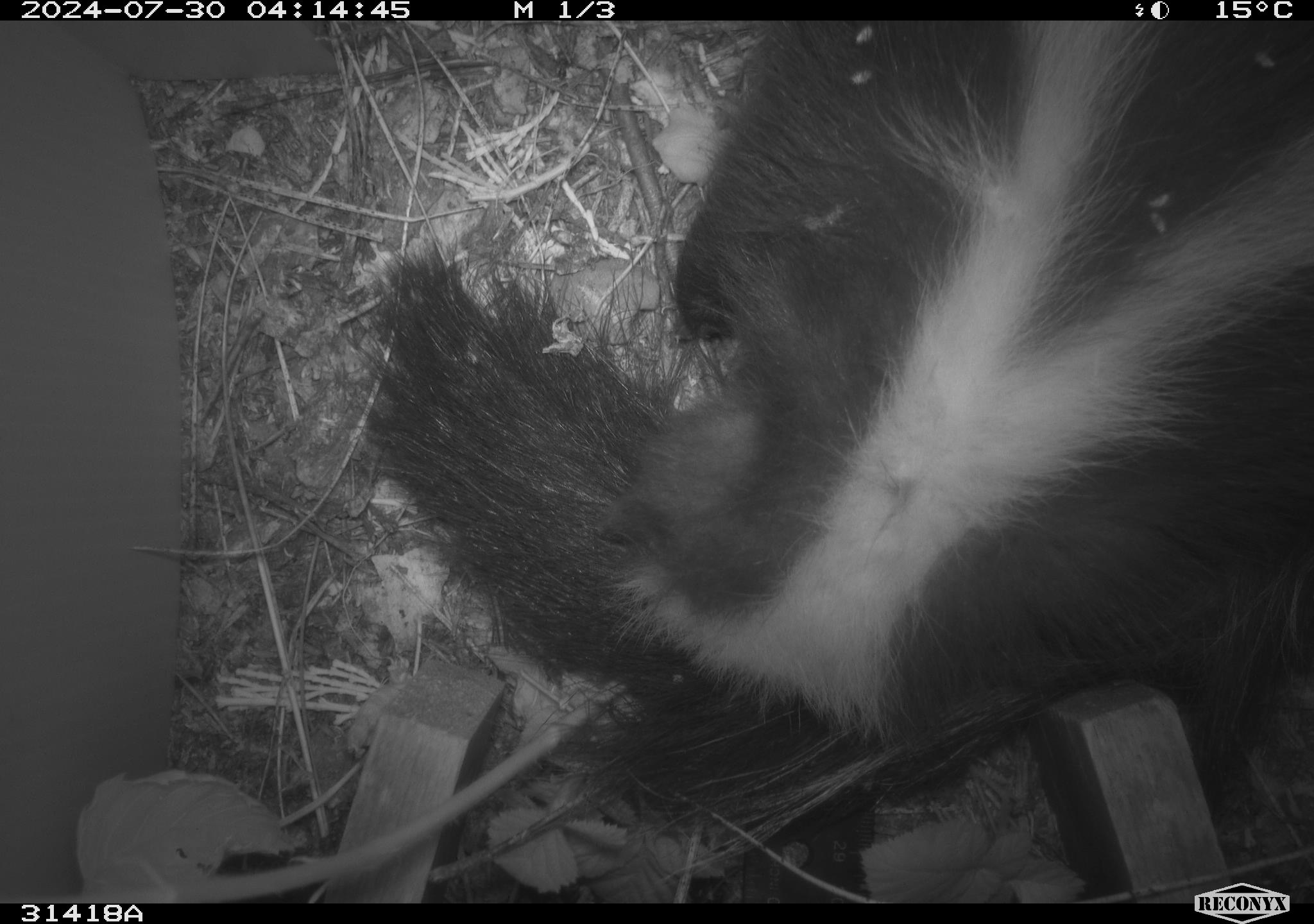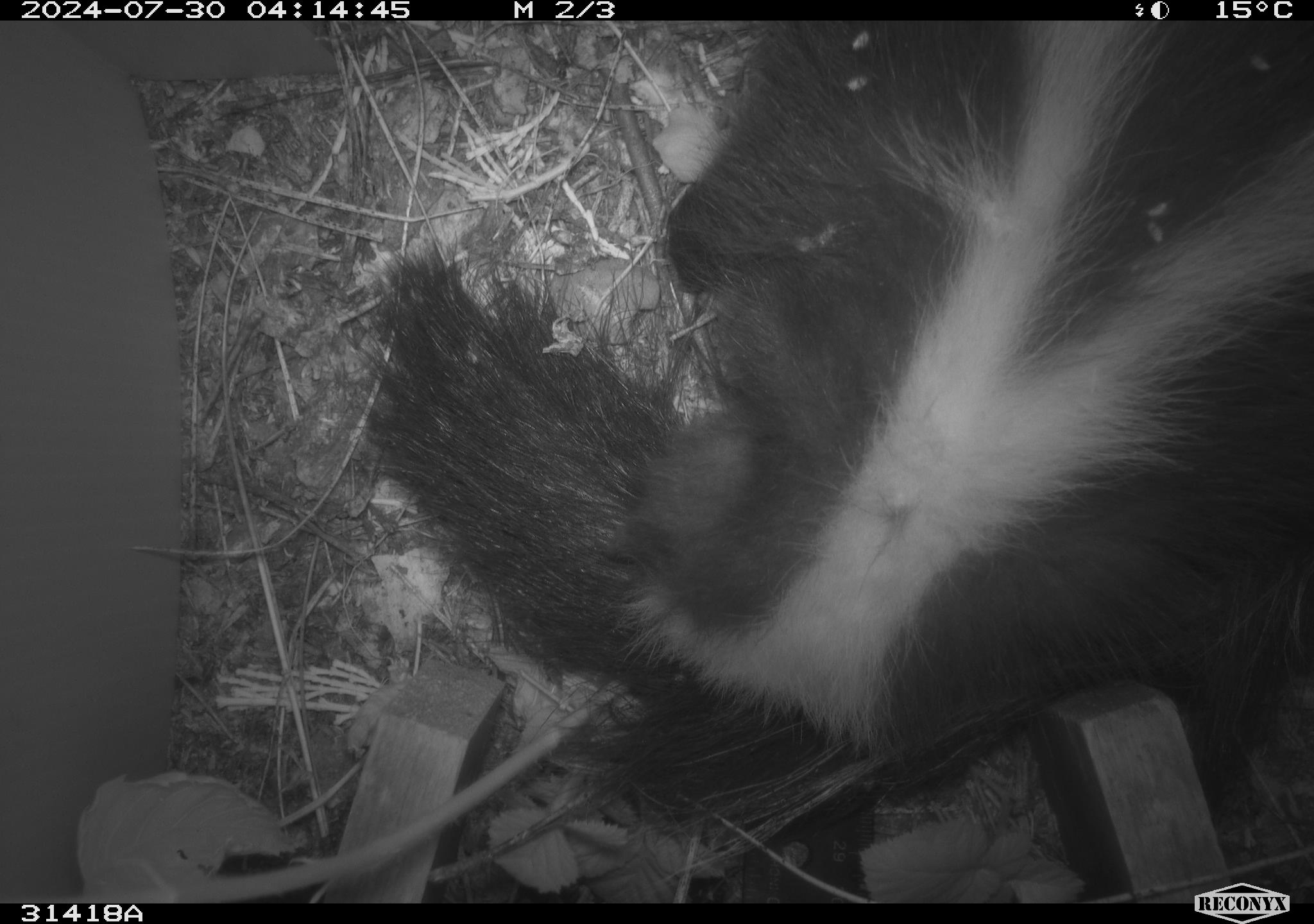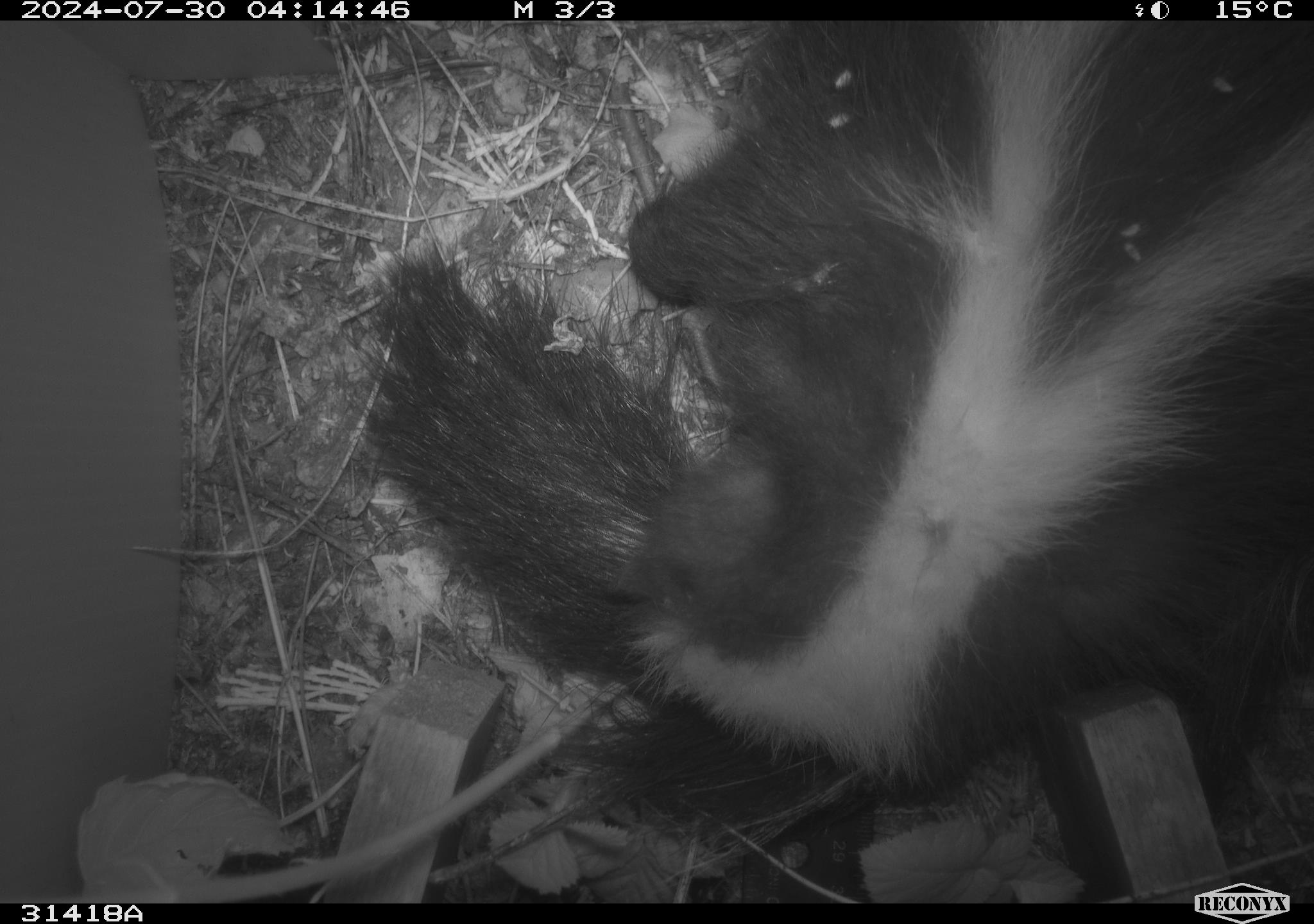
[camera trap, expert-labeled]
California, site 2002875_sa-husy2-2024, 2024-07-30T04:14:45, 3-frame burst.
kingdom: Animalia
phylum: Chordata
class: Mammalia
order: Carnivora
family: Mephitidae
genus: Mephitis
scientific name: Mephitis mephitis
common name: striped skunk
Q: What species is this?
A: Striped skunk (Mephitis mephitis).